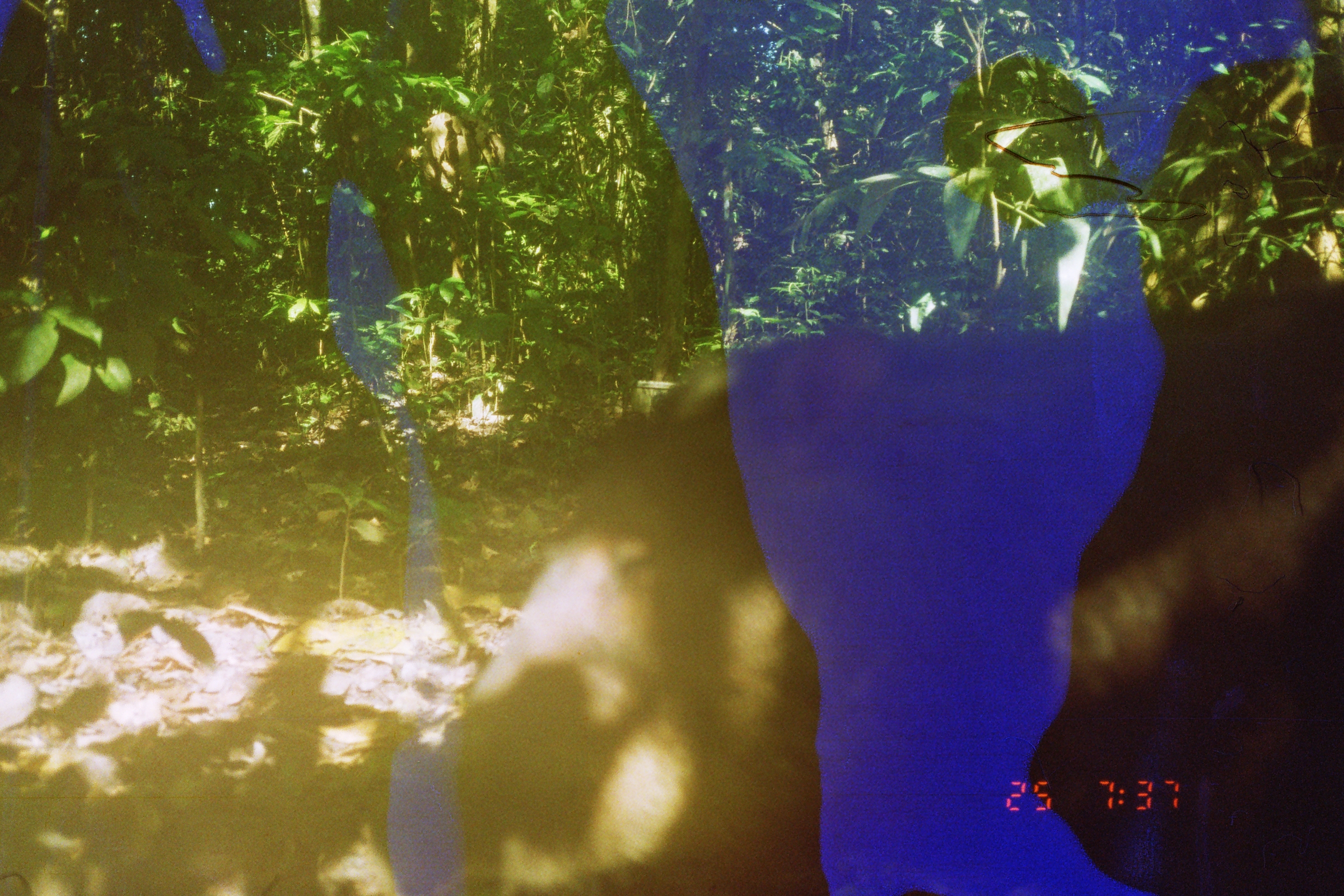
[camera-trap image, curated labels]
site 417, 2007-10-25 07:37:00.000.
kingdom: Animalia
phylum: Chordata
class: Mammalia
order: Artiodactyla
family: Tayassuidae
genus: Tayassu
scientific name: Tayassu pecari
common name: white-lipped peccary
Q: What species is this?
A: Tayassu pecari (white-lipped peccary).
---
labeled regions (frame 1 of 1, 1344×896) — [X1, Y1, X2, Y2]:
tayassu pecari: [364, 278, 1342, 895]